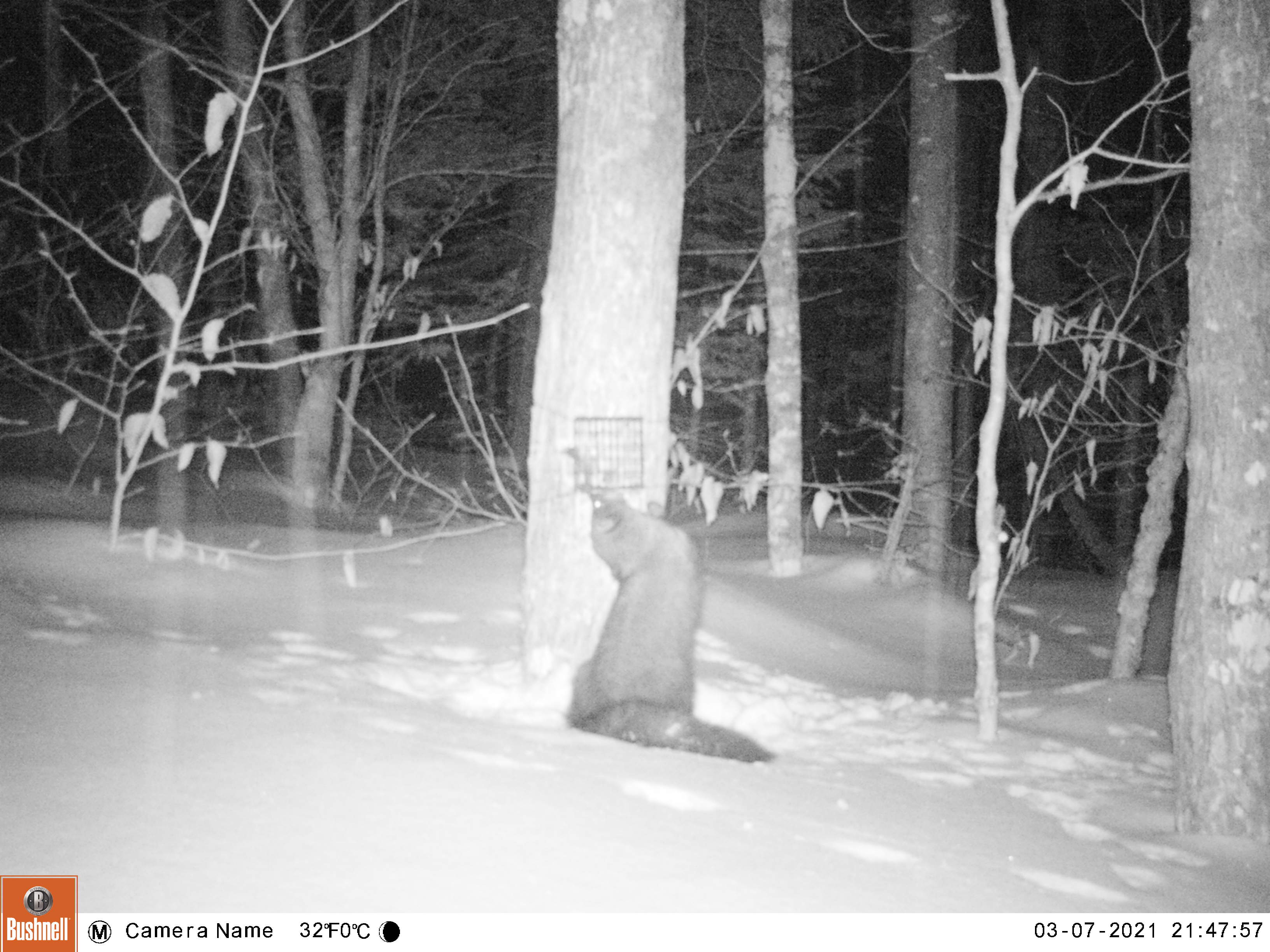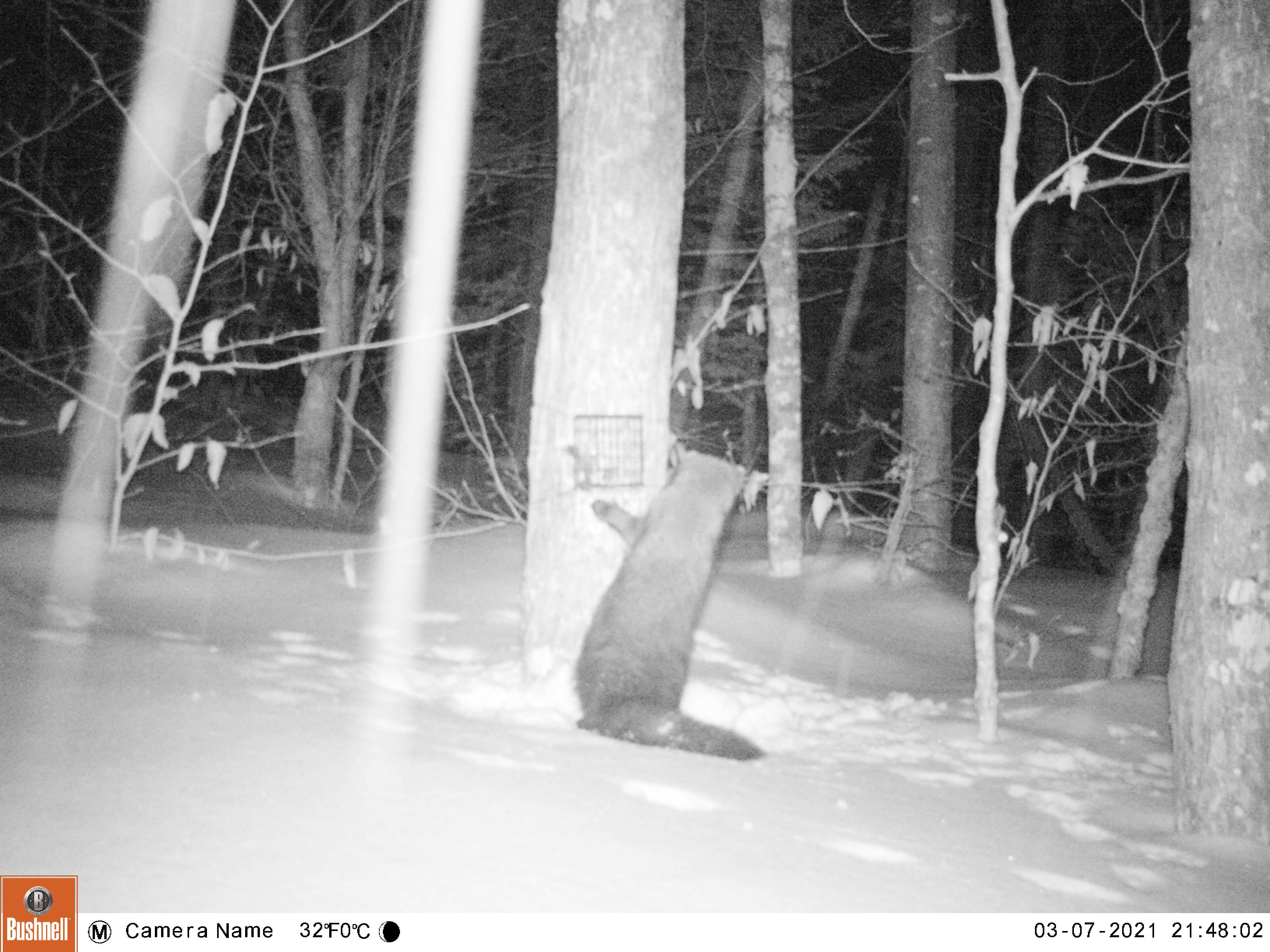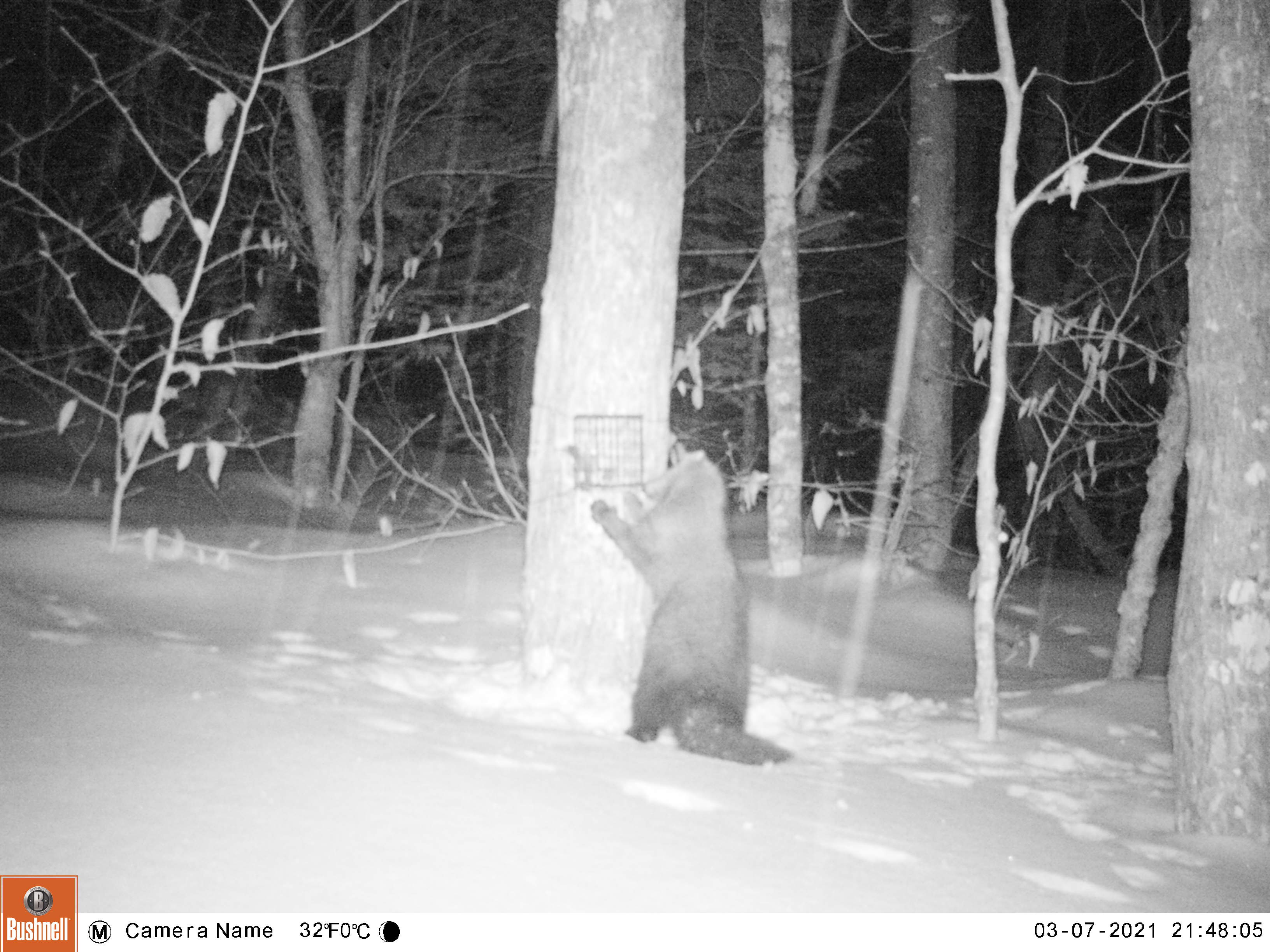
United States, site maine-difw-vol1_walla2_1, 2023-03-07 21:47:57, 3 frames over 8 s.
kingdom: Animalia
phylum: Chordata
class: Mammalia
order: Carnivora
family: Mustelidae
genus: Pekania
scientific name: Pekania pennanti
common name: fisher